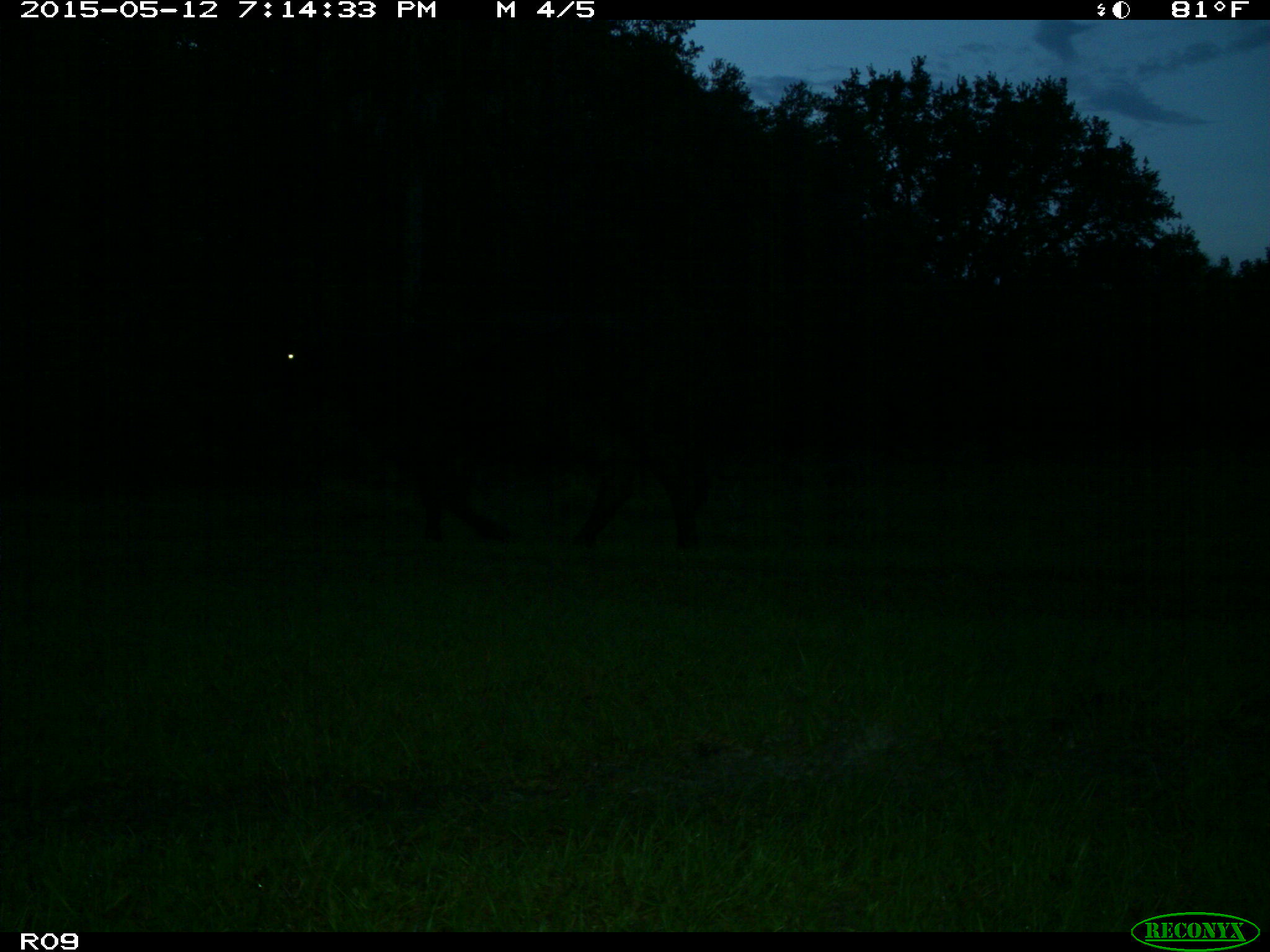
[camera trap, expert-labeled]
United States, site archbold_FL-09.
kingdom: Animalia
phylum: Chordata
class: Mammalia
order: Artiodactyla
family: Bovidae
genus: Bos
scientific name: Bos taurus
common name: domestic cow